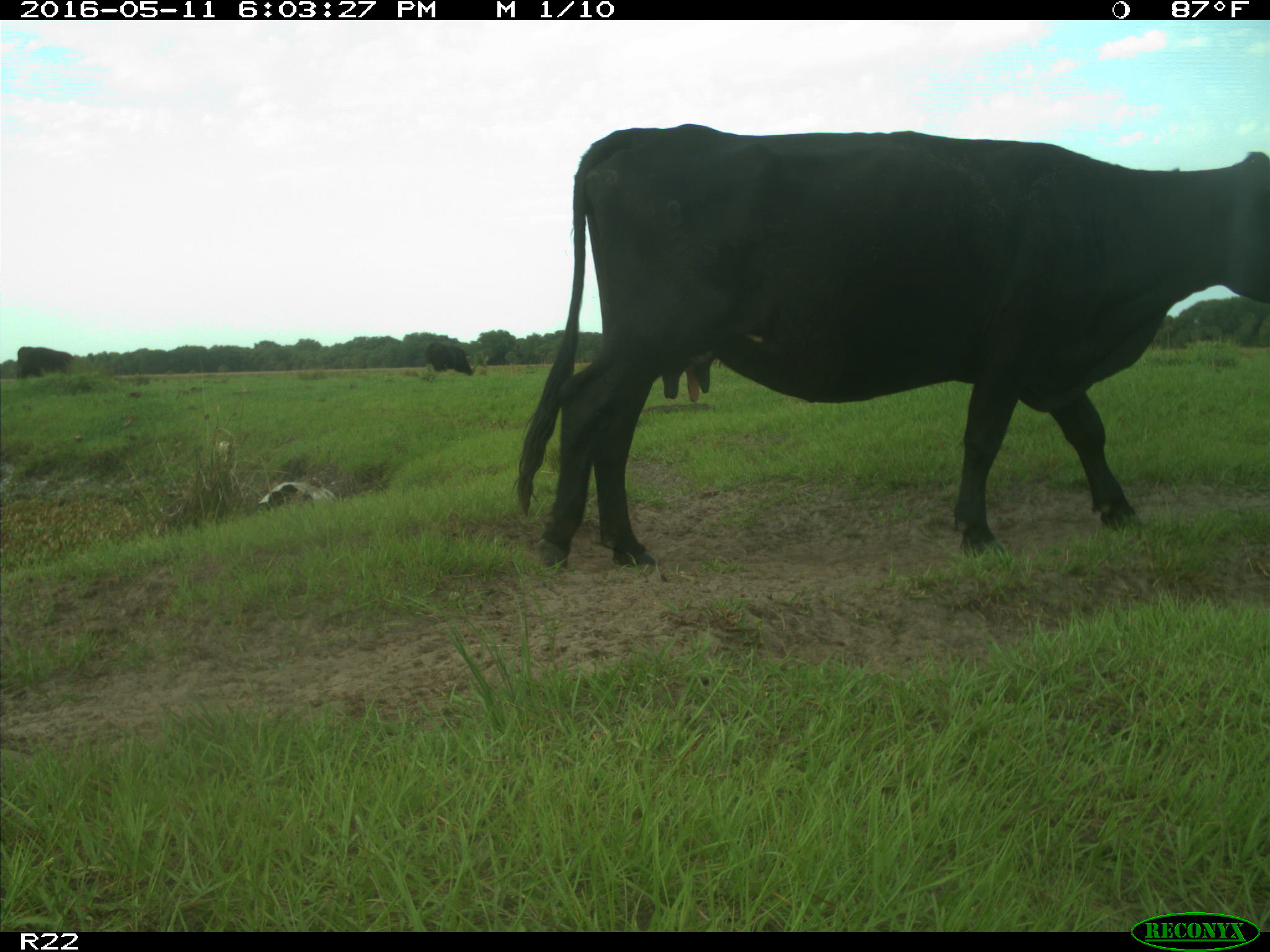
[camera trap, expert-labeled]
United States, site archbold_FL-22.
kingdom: Animalia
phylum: Chordata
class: Mammalia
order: Artiodactyla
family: Bovidae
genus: Bos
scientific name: Bos taurus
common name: domestic cow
Bos taurus (domestic cow).